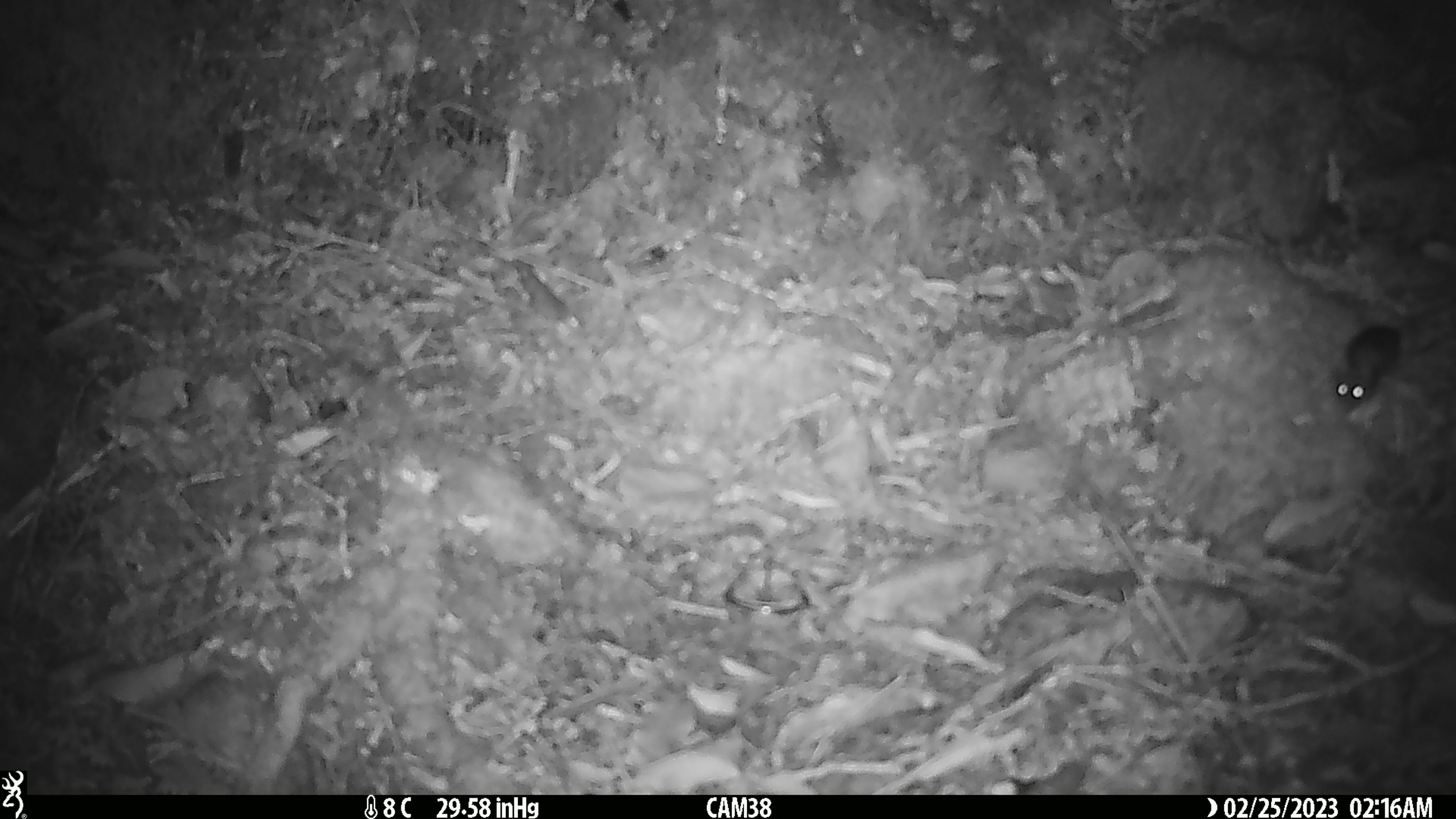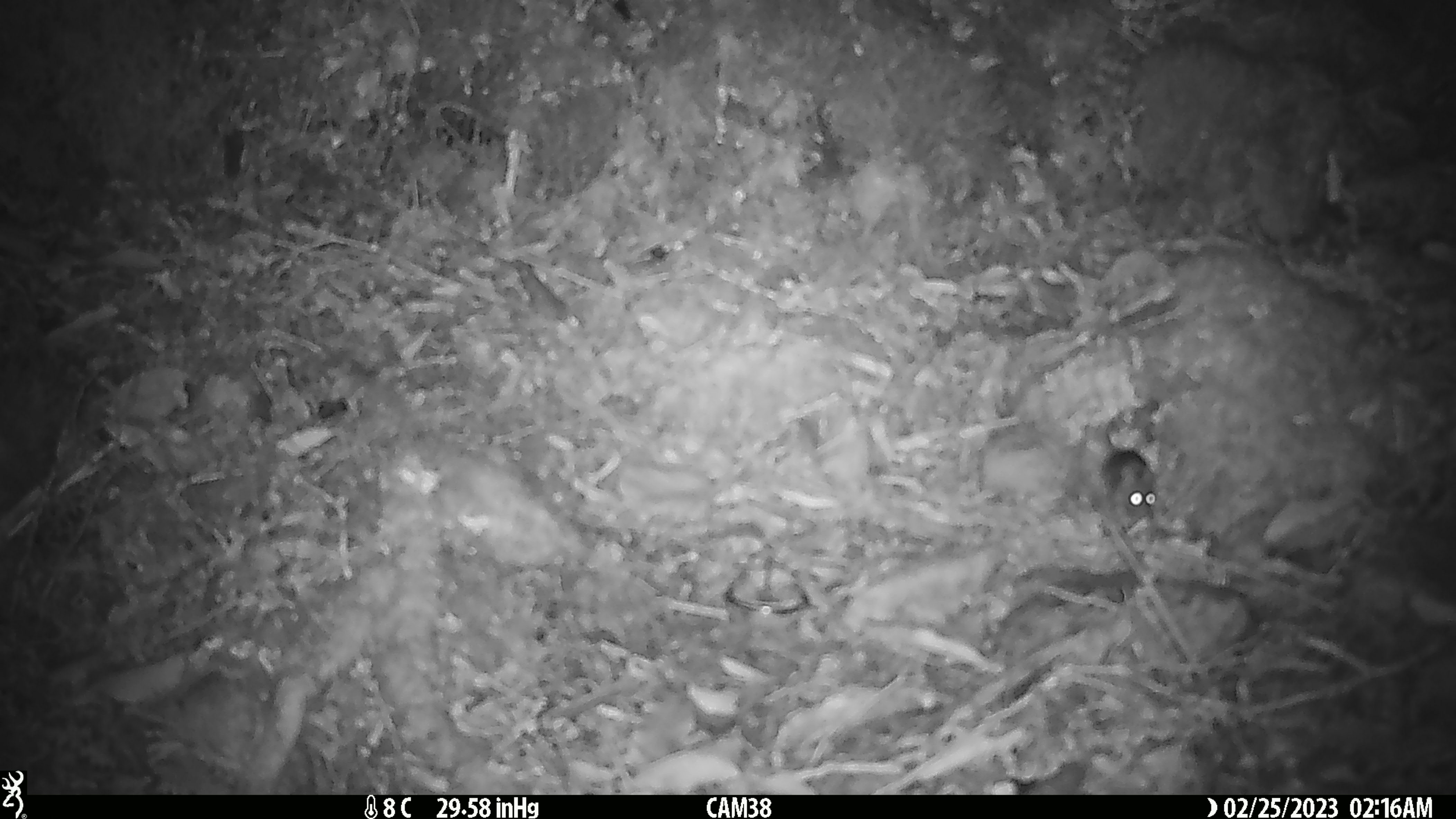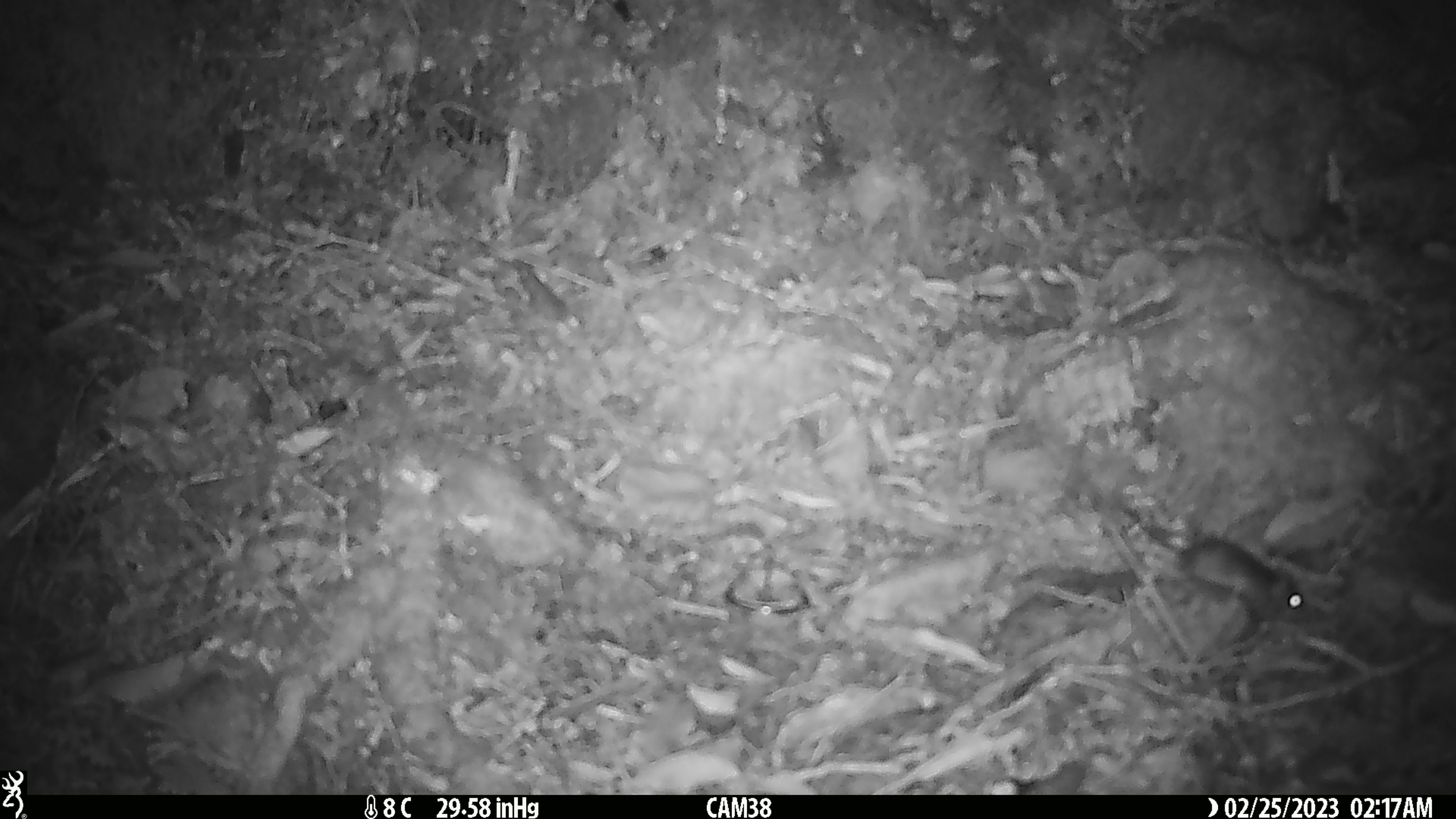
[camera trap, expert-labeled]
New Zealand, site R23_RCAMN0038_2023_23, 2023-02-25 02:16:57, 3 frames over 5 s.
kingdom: Animalia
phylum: Chordata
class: Mammalia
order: Rodentia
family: Muridae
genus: Mus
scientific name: Mus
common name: mouse